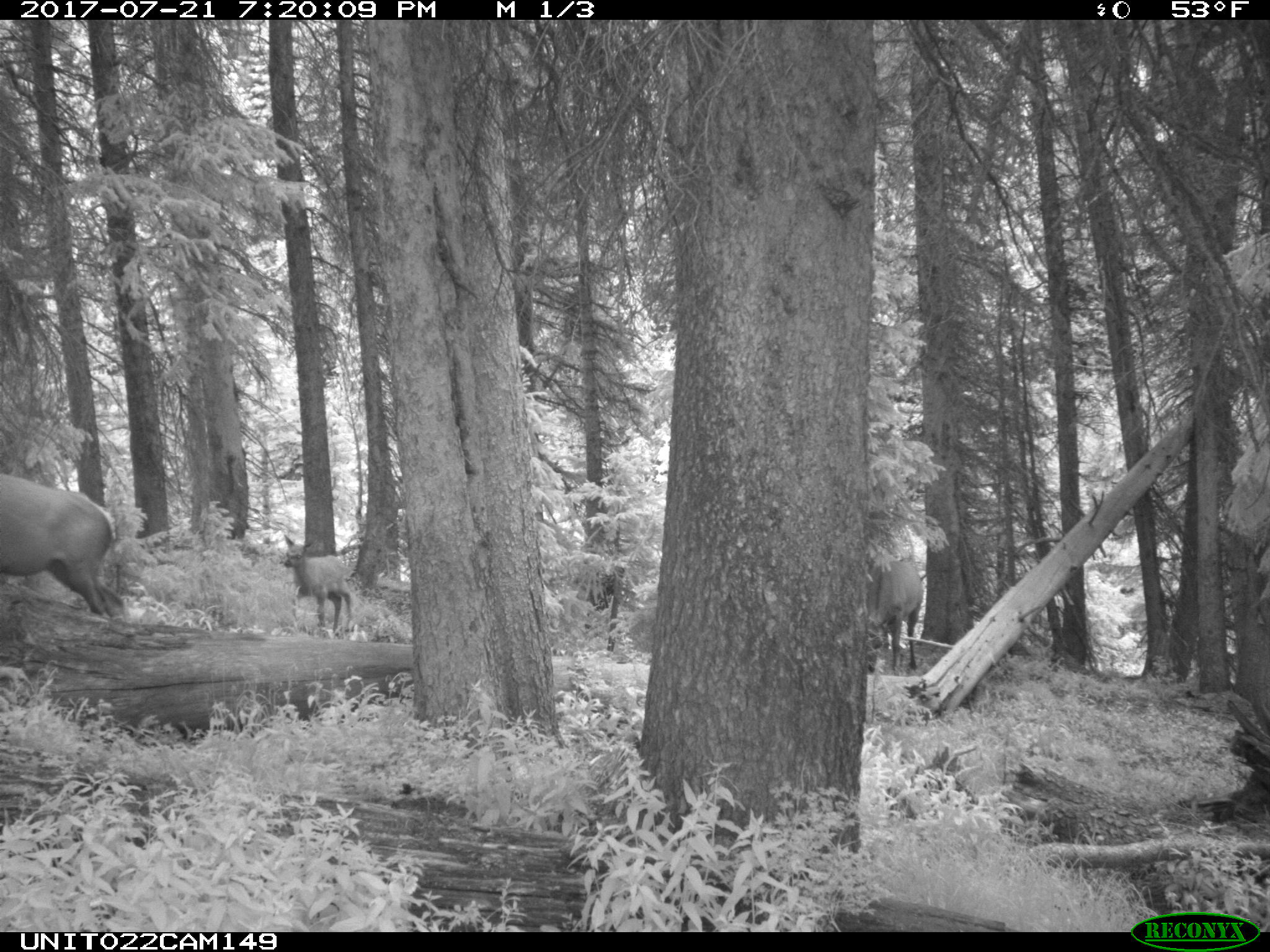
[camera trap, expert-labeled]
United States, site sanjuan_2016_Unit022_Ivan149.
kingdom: Animalia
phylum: Chordata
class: Mammalia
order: Artiodactyla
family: Cervidae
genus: Cervus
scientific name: Cervus elaphus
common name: red deer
Cervus elaphus (red deer).